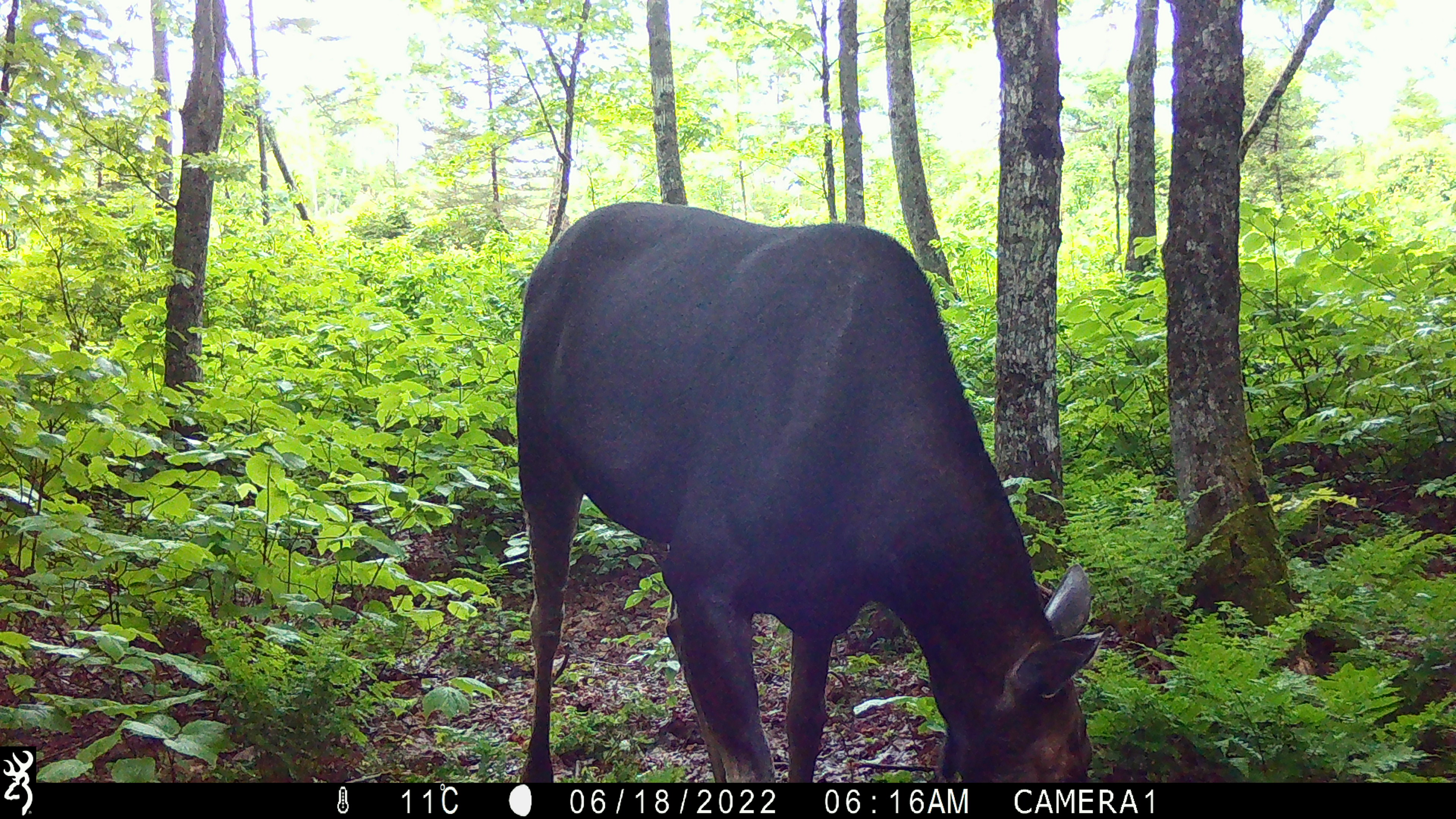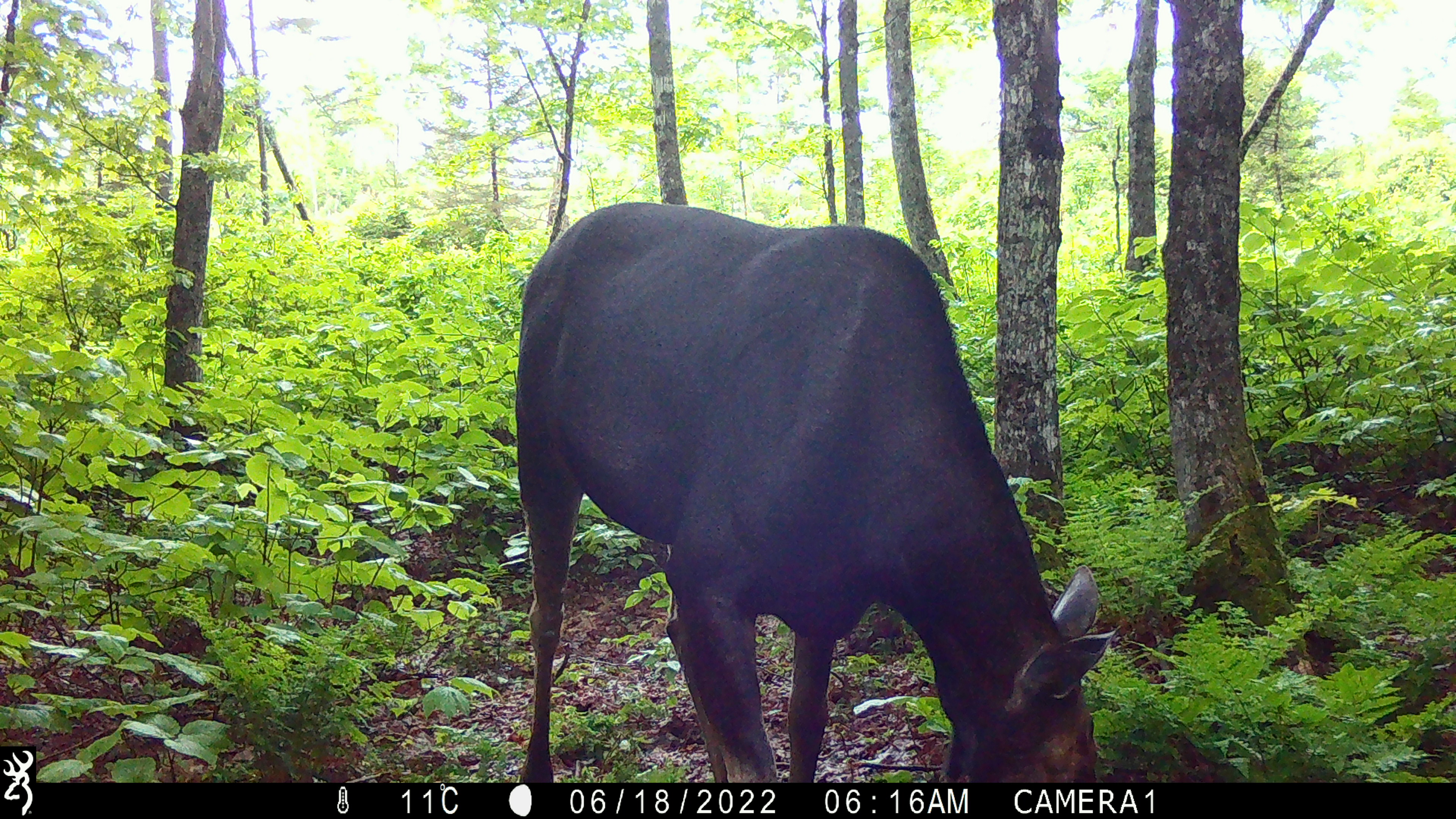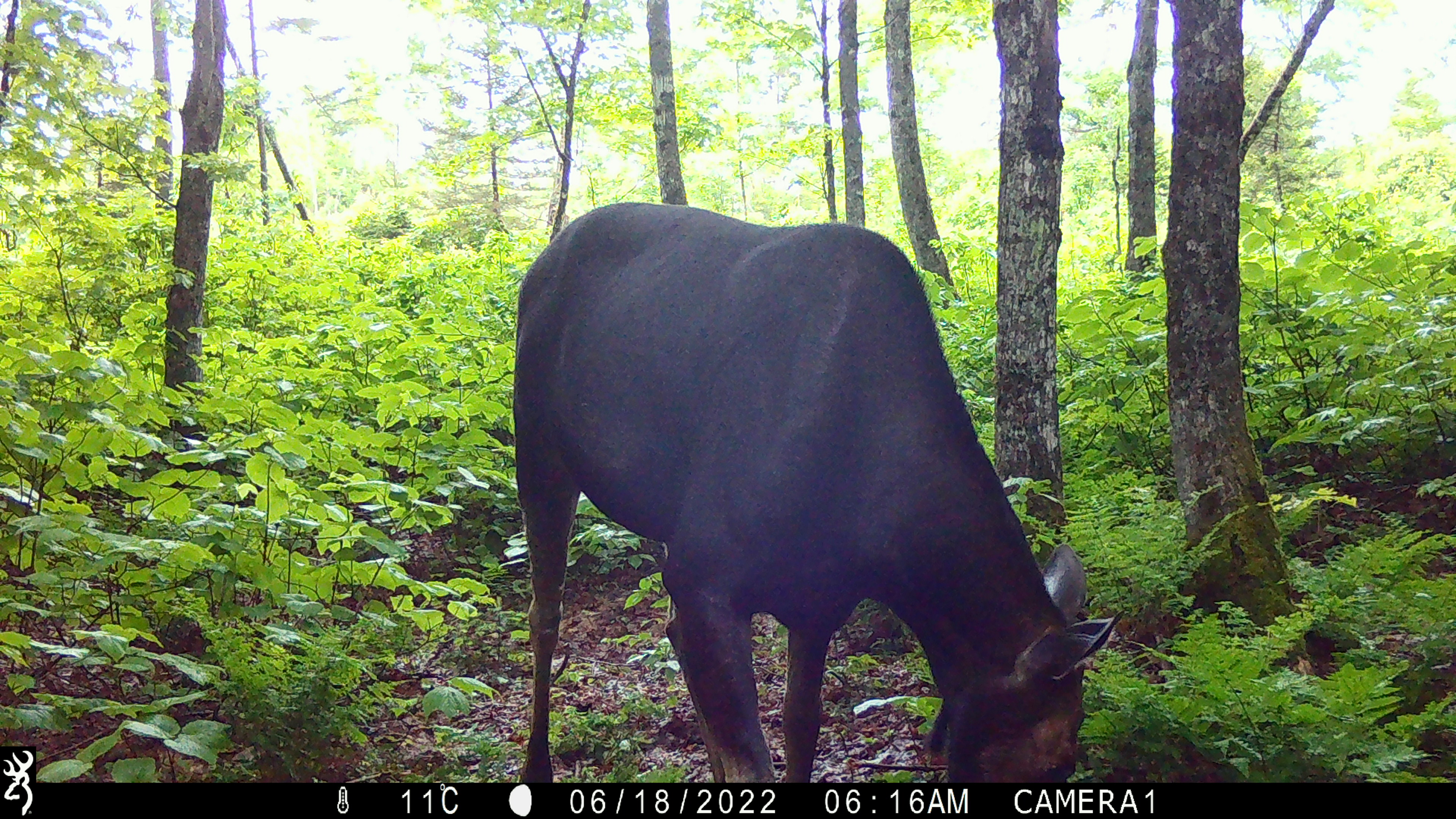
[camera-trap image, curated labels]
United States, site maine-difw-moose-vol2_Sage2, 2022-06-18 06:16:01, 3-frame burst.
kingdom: Animalia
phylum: Chordata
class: Mammalia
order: Artiodactyla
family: Cervidae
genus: Alces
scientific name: Alces alces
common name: moose